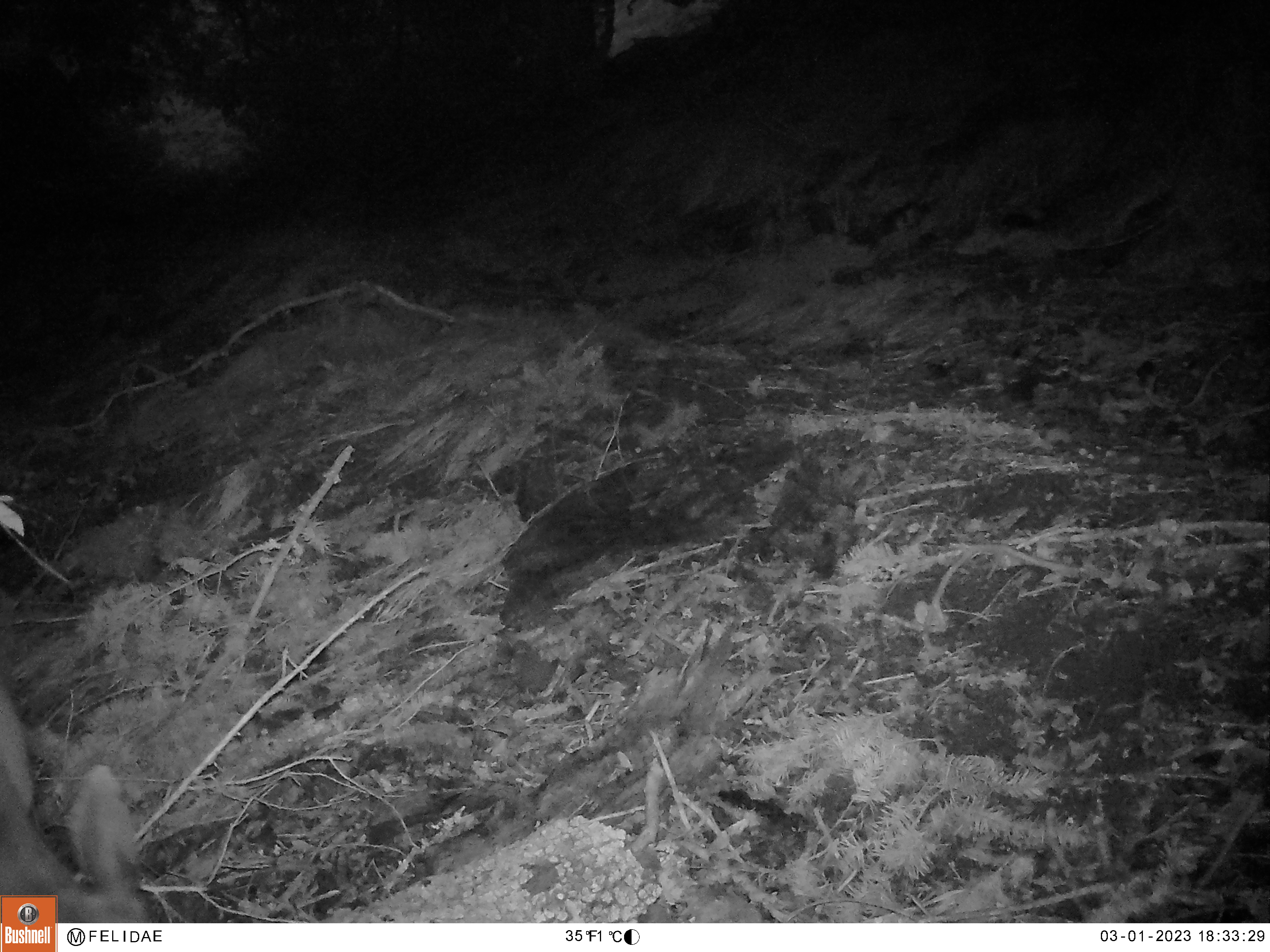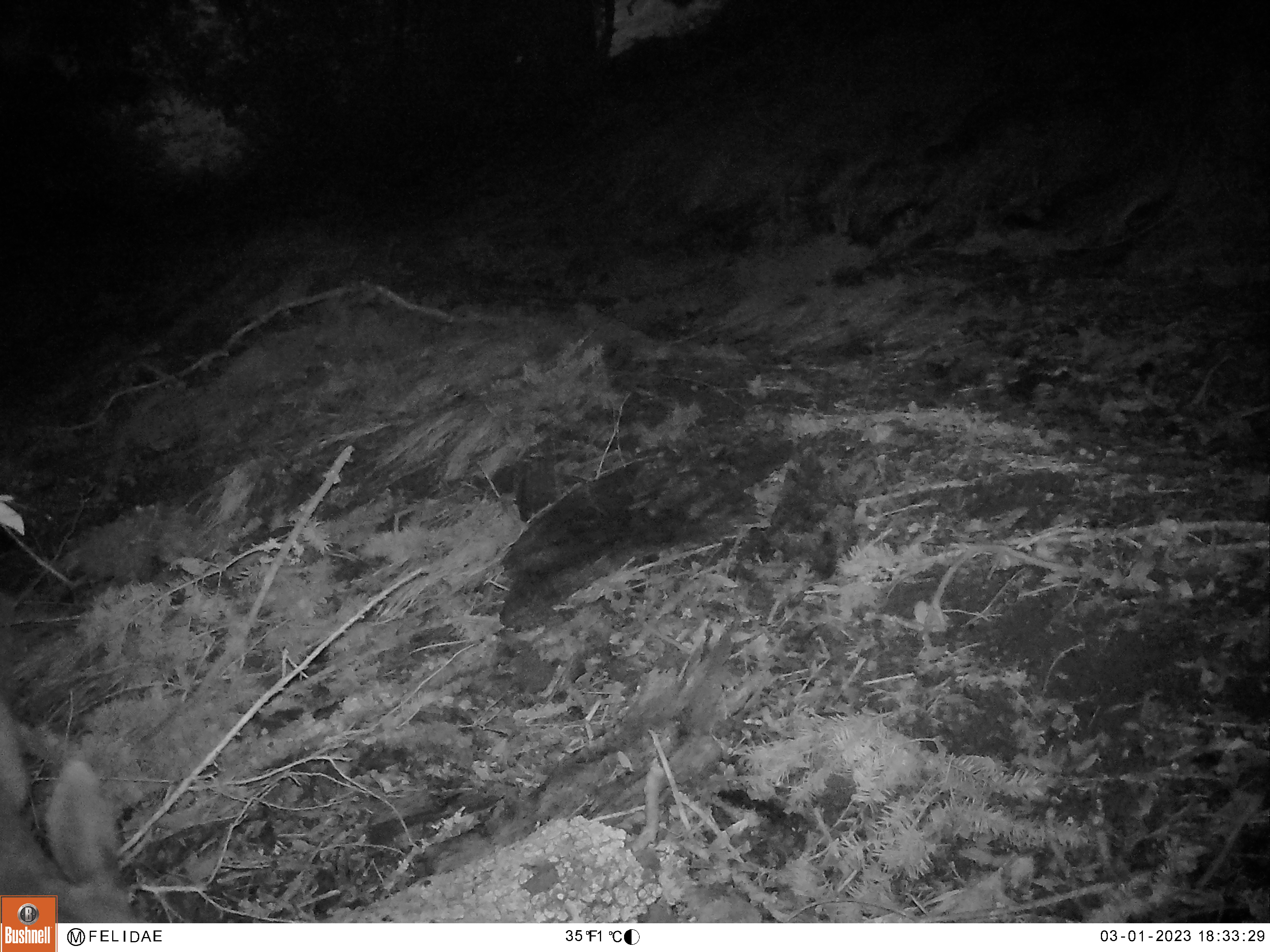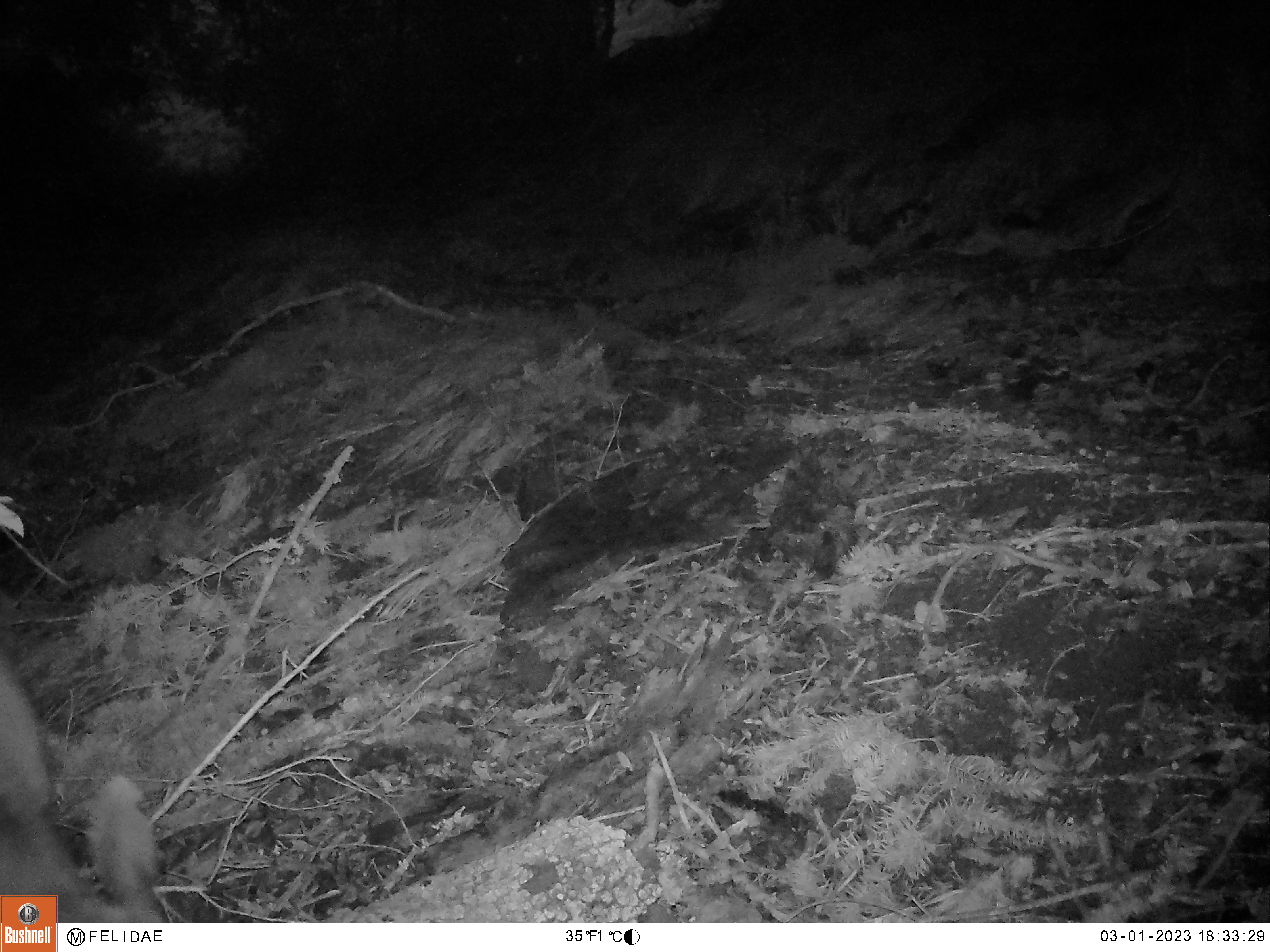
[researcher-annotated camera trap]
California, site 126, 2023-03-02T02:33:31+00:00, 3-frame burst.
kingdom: Animalia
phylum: Chordata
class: Mammalia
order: Artiodactyla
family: Cervidae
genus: Odocoileus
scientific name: Odocoileus hemionus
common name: mule deer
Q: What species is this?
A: Mule deer (Odocoileus hemionus).